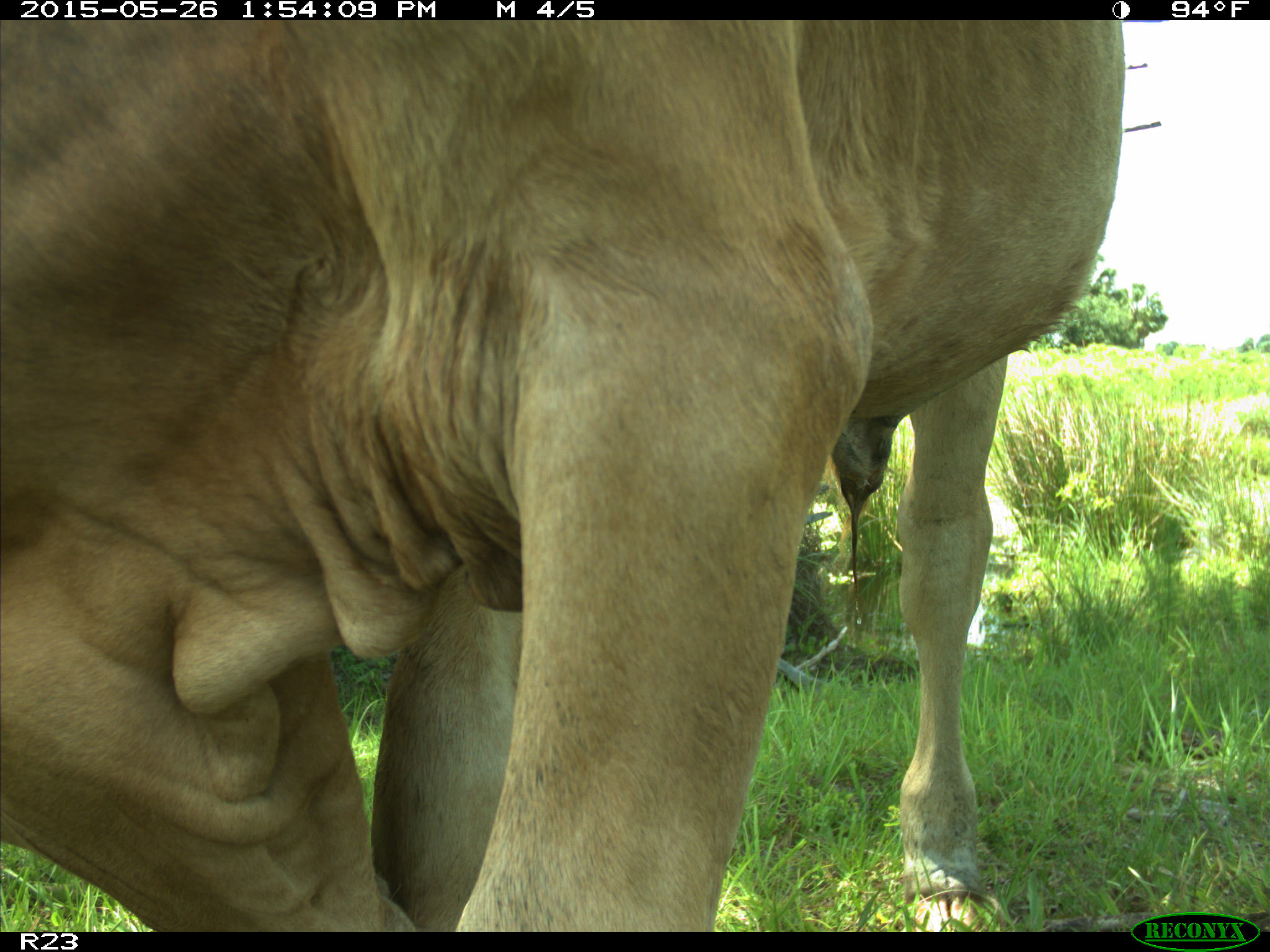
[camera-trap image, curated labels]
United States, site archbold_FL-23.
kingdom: Animalia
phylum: Chordata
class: Mammalia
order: Artiodactyla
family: Bovidae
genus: Bos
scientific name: Bos taurus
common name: domestic cow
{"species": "Bos taurus (domestic cow)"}